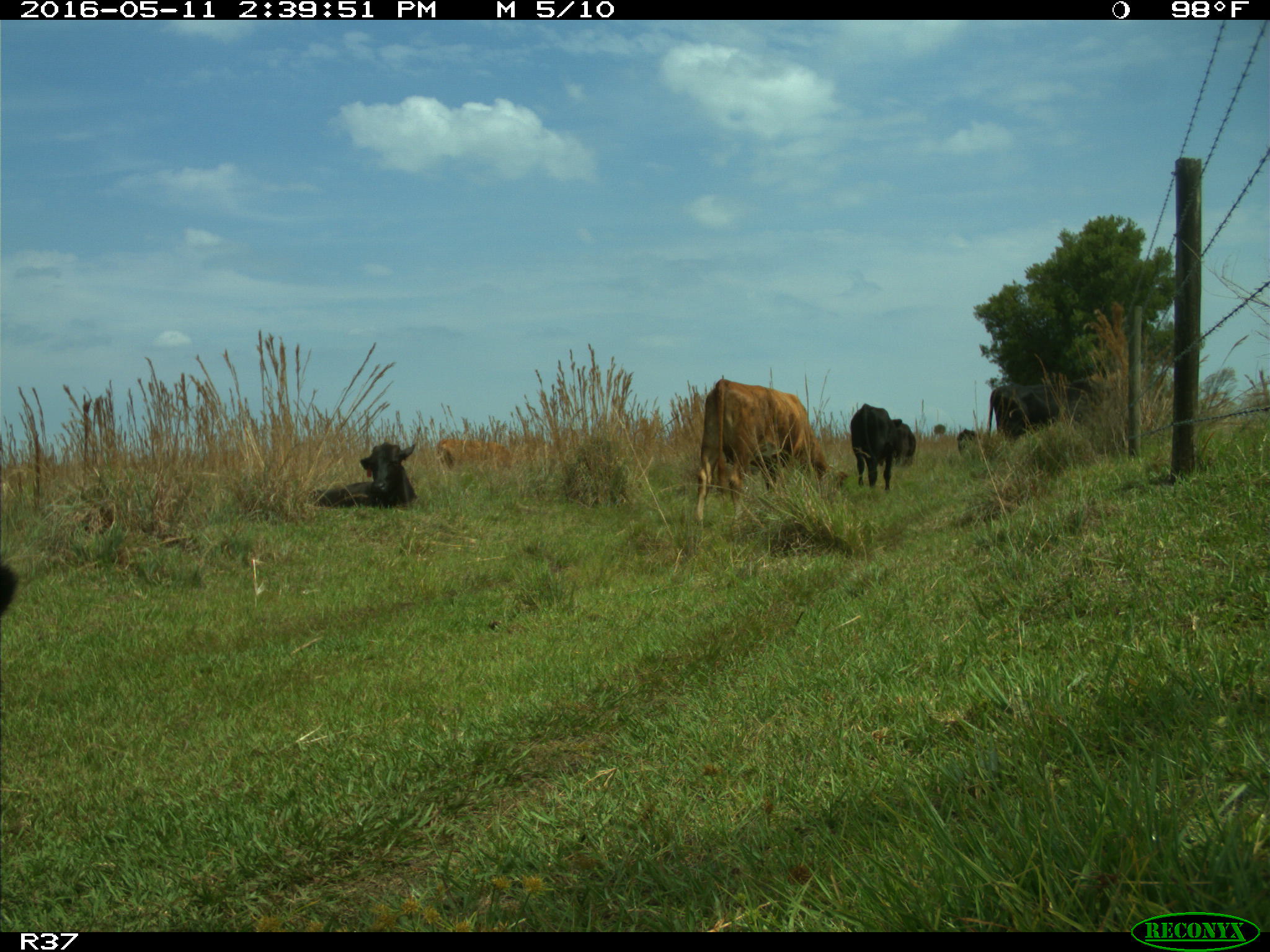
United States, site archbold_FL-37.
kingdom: Animalia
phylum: Chordata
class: Mammalia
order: Artiodactyla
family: Bovidae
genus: Bos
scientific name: Bos taurus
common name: domestic cow